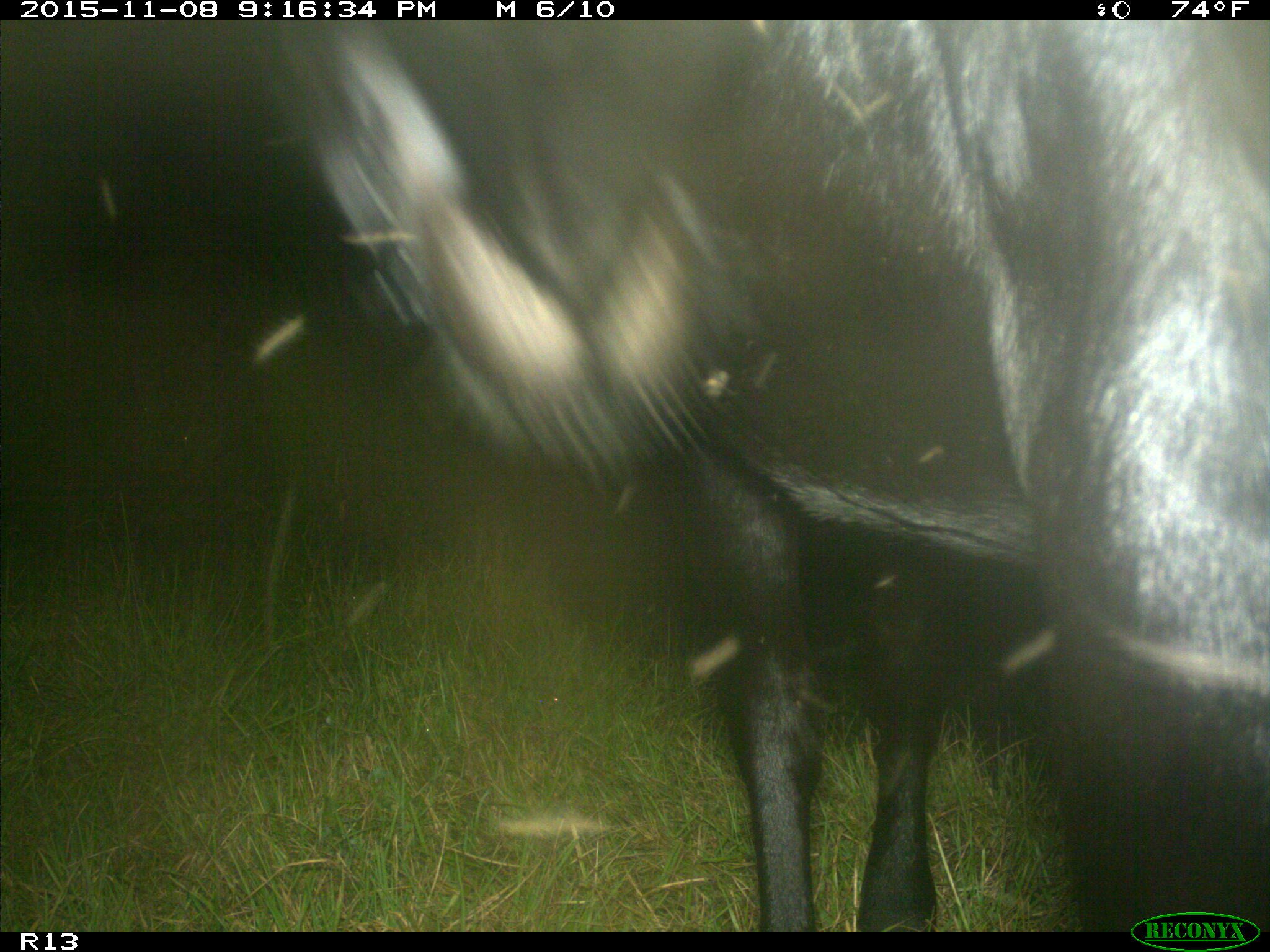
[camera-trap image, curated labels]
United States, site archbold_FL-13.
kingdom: Animalia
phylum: Chordata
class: Mammalia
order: Artiodactyla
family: Bovidae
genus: Bos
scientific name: Bos taurus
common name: domestic cow